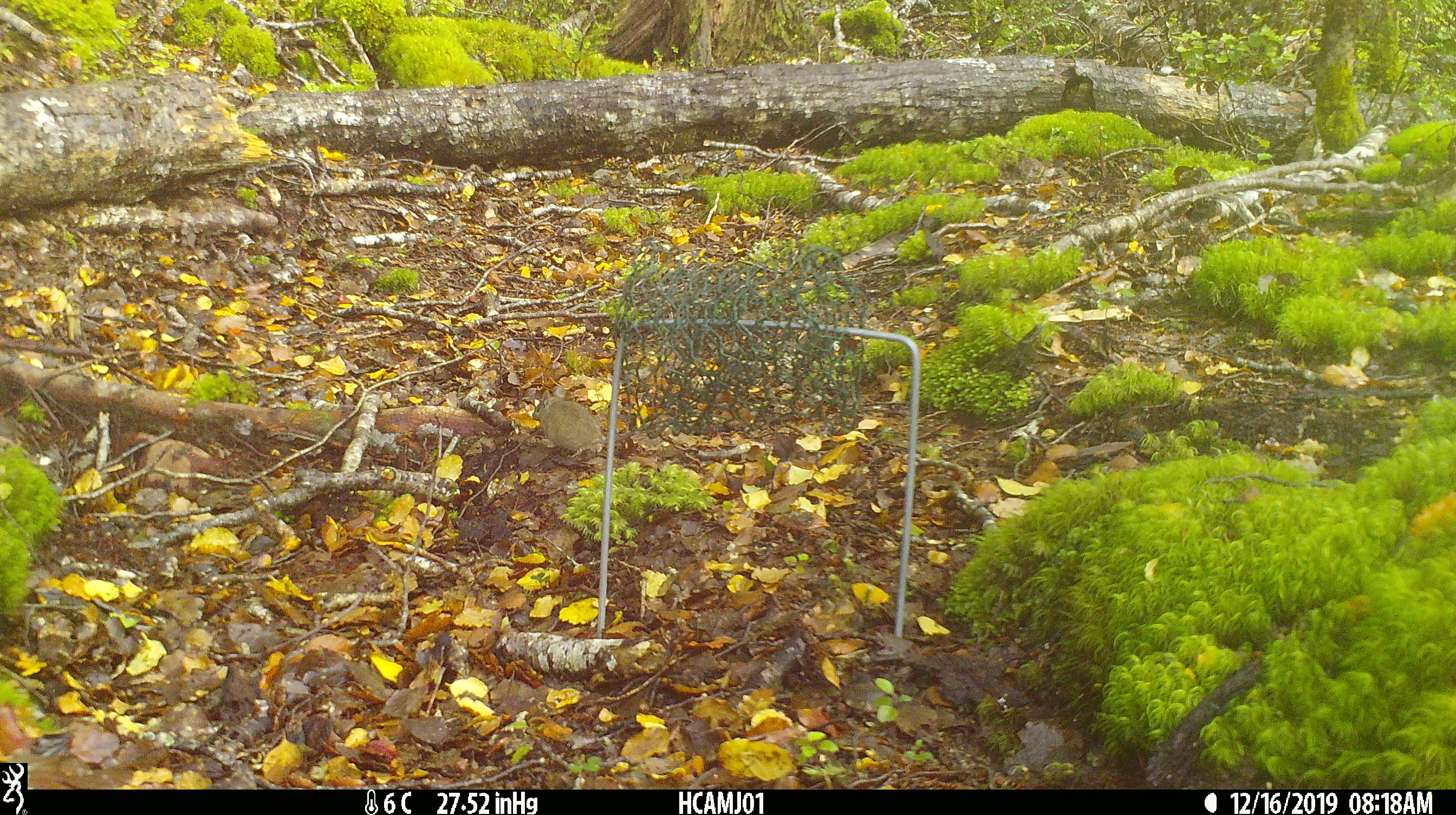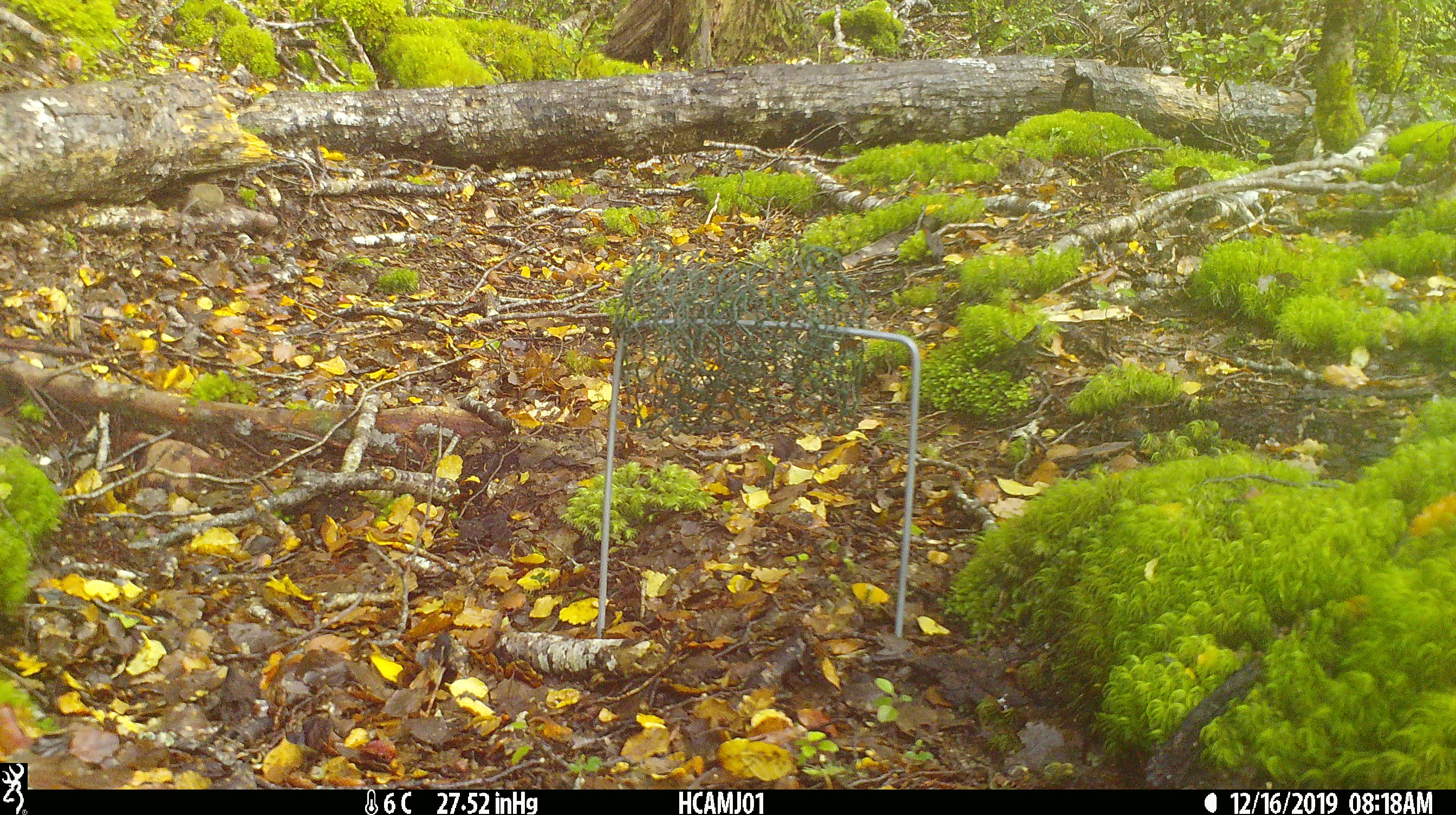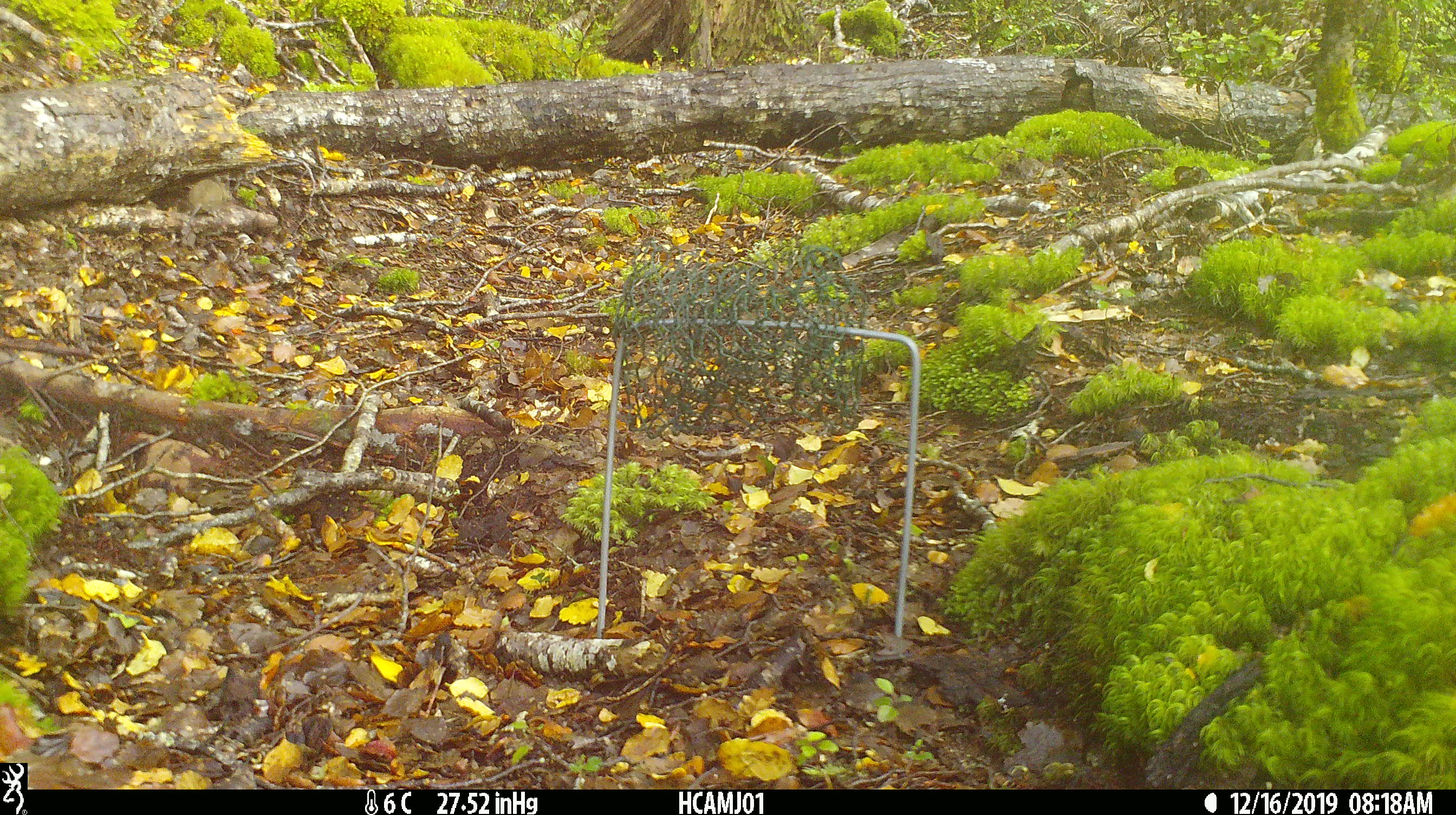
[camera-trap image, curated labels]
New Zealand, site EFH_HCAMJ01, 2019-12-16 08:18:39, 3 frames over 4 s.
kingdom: Animalia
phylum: Chordata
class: Mammalia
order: Rodentia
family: Muridae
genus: Mus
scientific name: Mus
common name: mouse